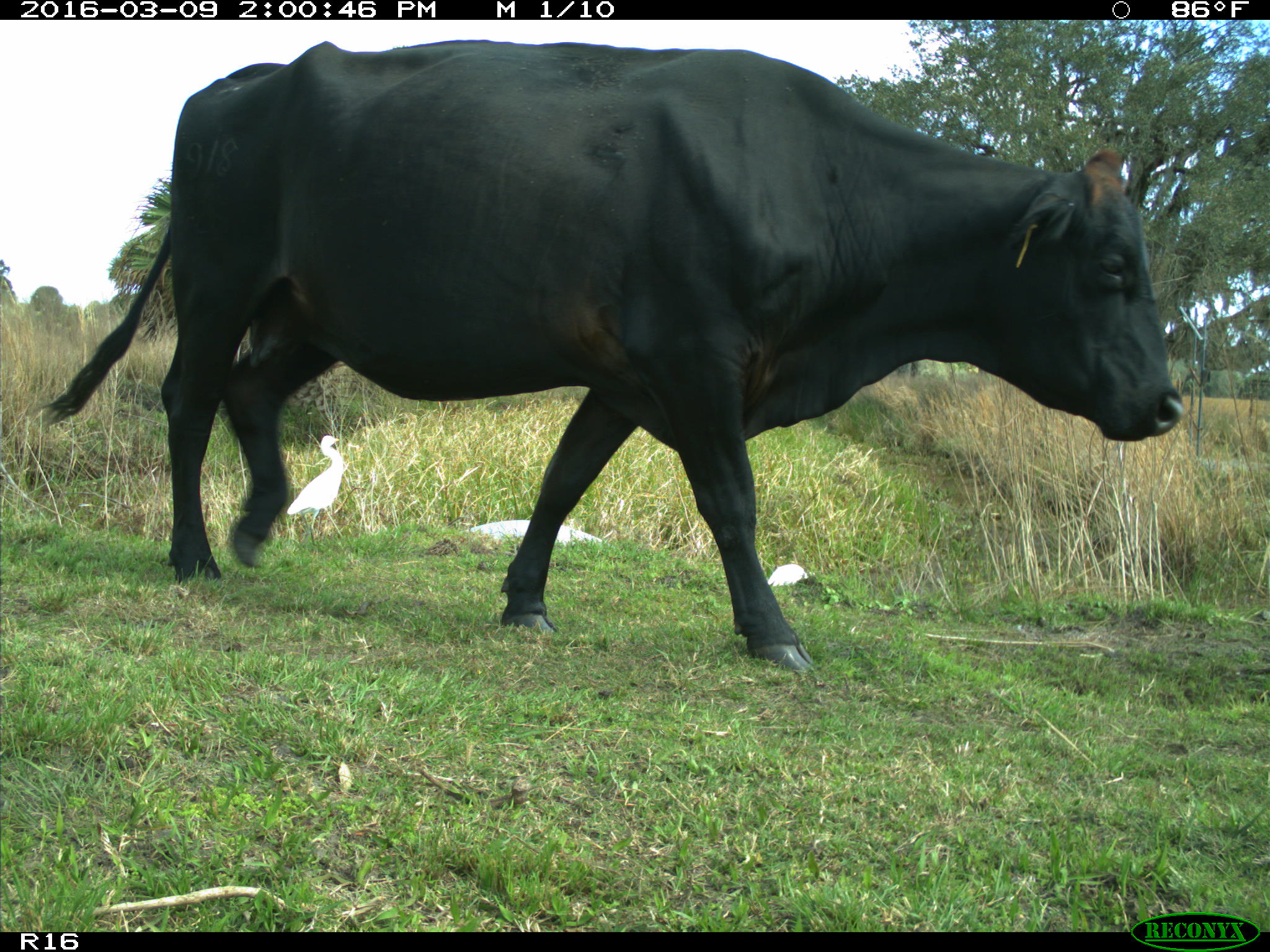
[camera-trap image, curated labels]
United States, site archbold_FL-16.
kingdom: Animalia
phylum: Chordata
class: Mammalia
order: Artiodactyla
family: Bovidae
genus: Bos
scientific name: Bos taurus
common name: domestic cow